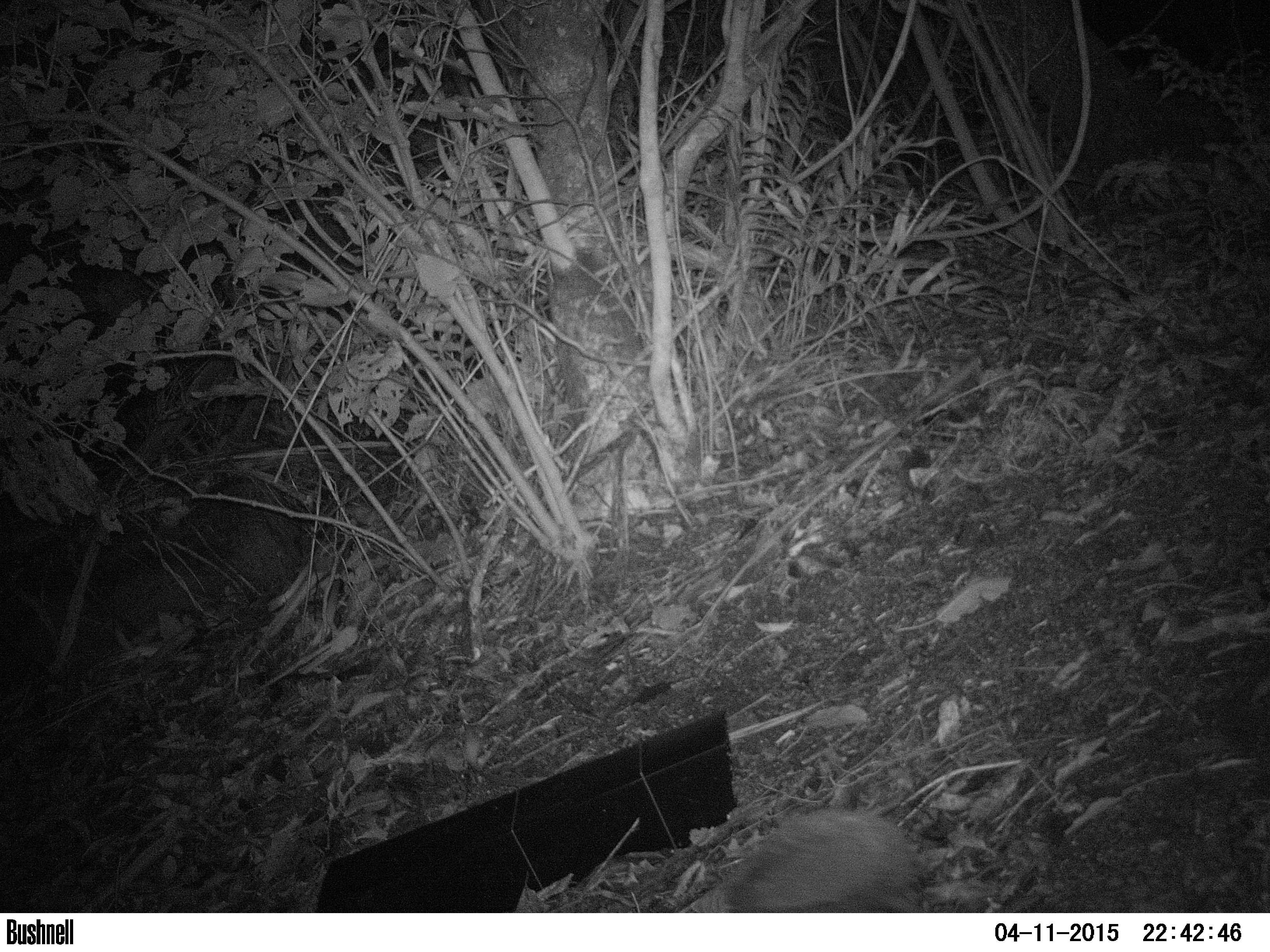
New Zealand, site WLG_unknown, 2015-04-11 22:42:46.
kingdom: Animalia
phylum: Chordata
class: Mammalia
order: Eulipotyphla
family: Erinaceidae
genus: Erinaceus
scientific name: Erinaceus europaeus europaeus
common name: european hedgehog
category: hedgehog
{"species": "hedgehog (european hedgehog) (Erinaceus europaeus europaeus)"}